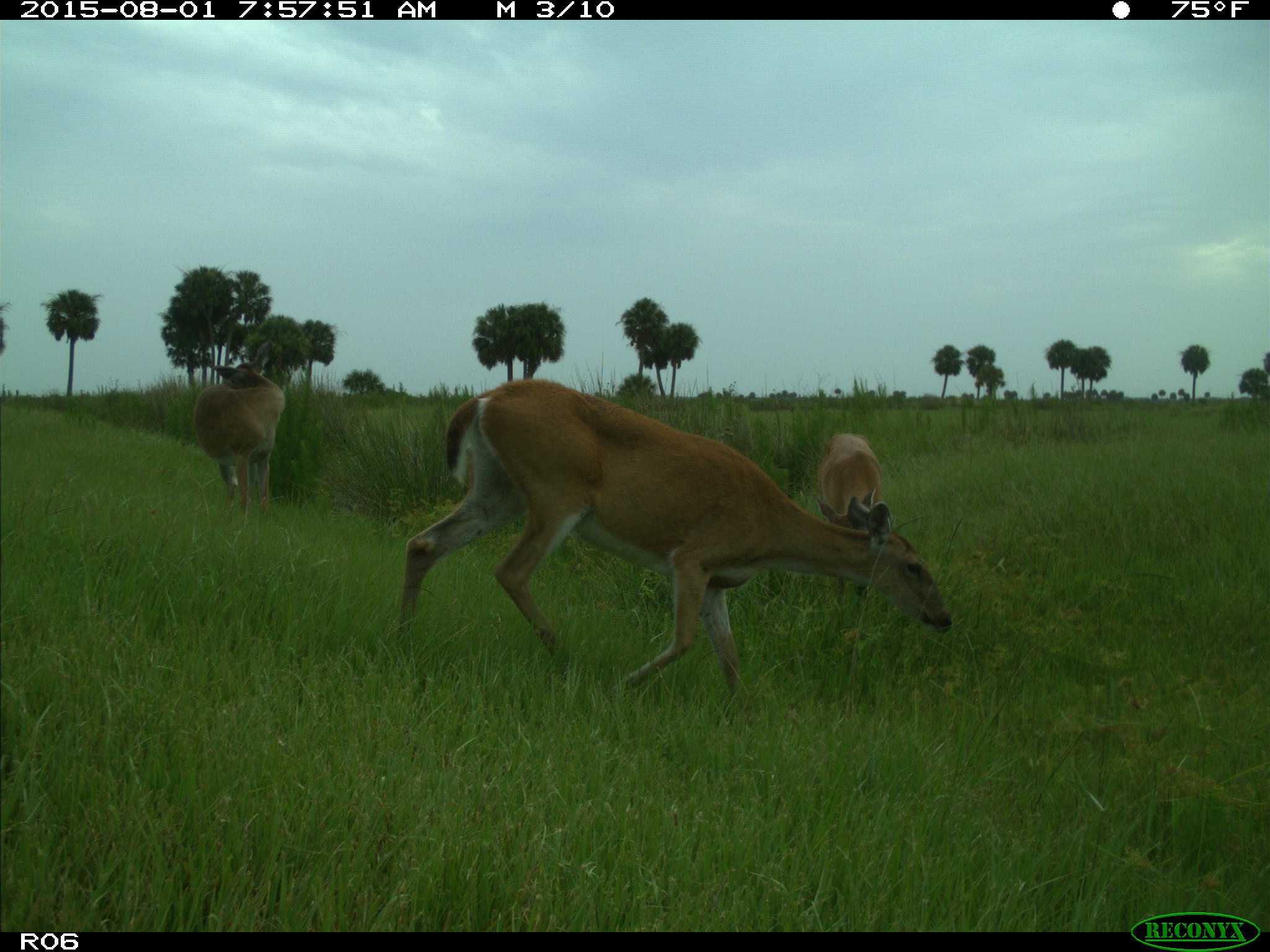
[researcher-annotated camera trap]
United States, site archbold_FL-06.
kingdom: Animalia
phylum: Chordata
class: Mammalia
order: Artiodactyla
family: Cervidae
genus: Odocoileus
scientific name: Odocoileus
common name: deer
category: unidentified deer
Unidentified deer (deer) (Odocoileus).